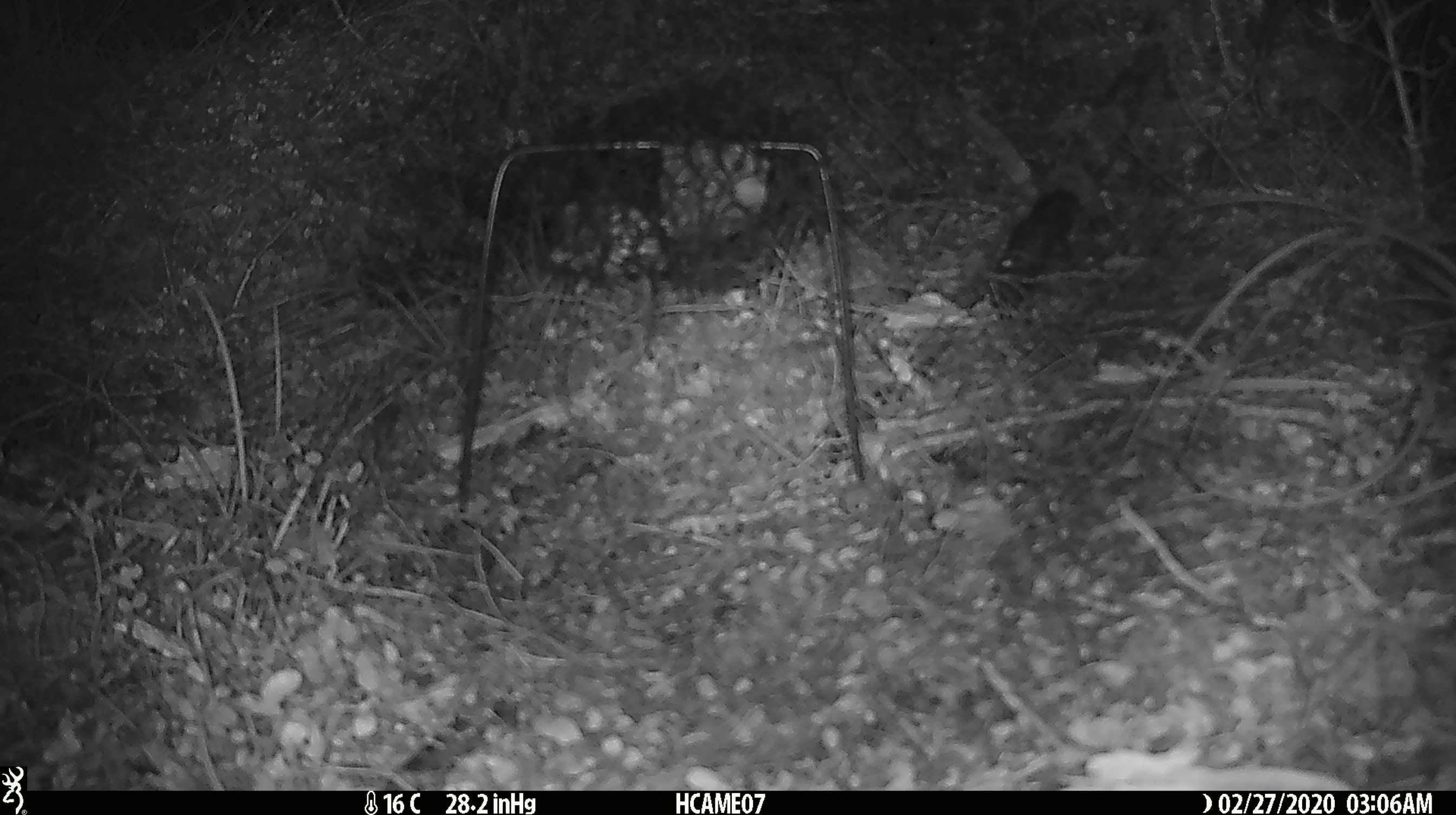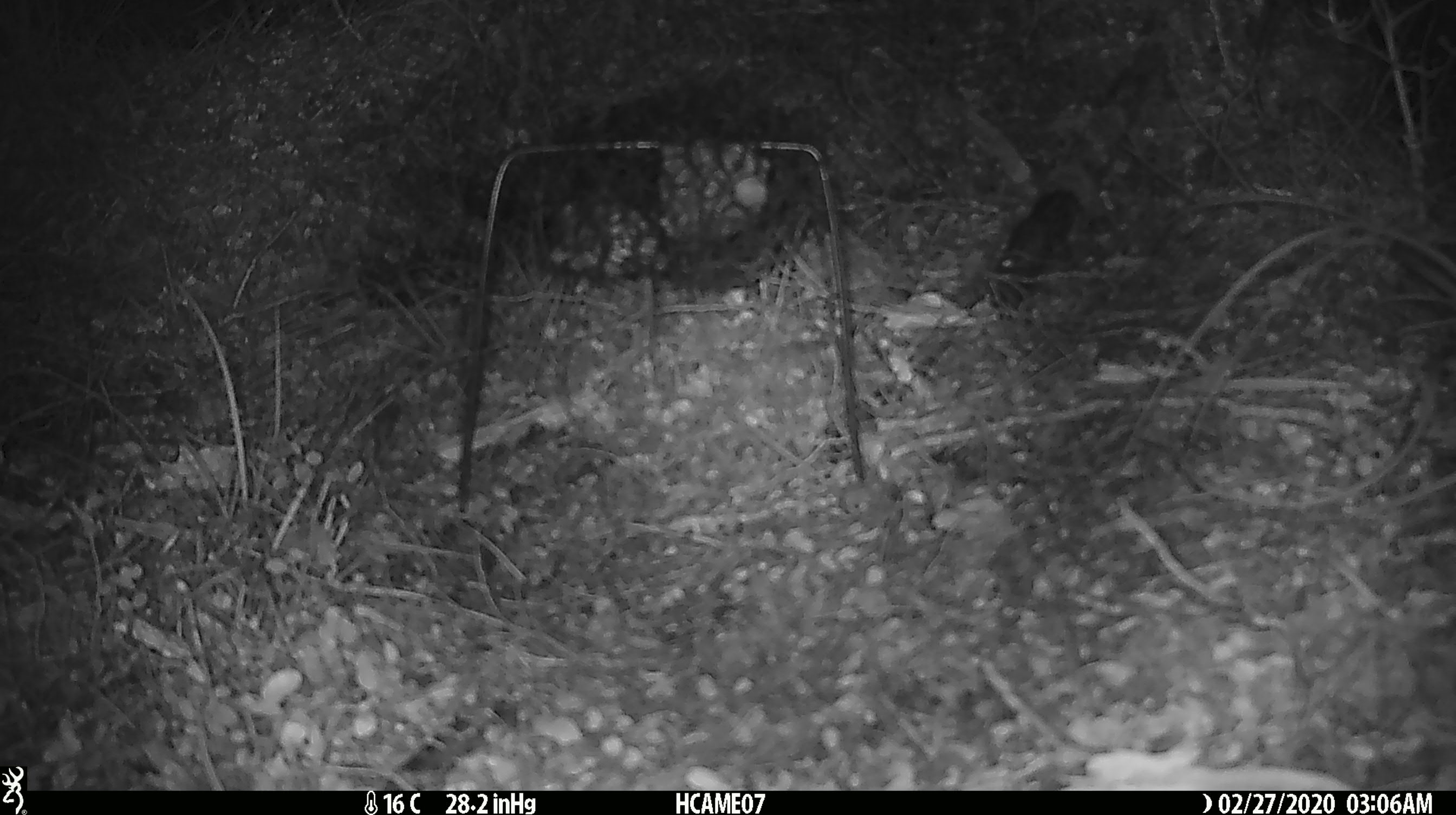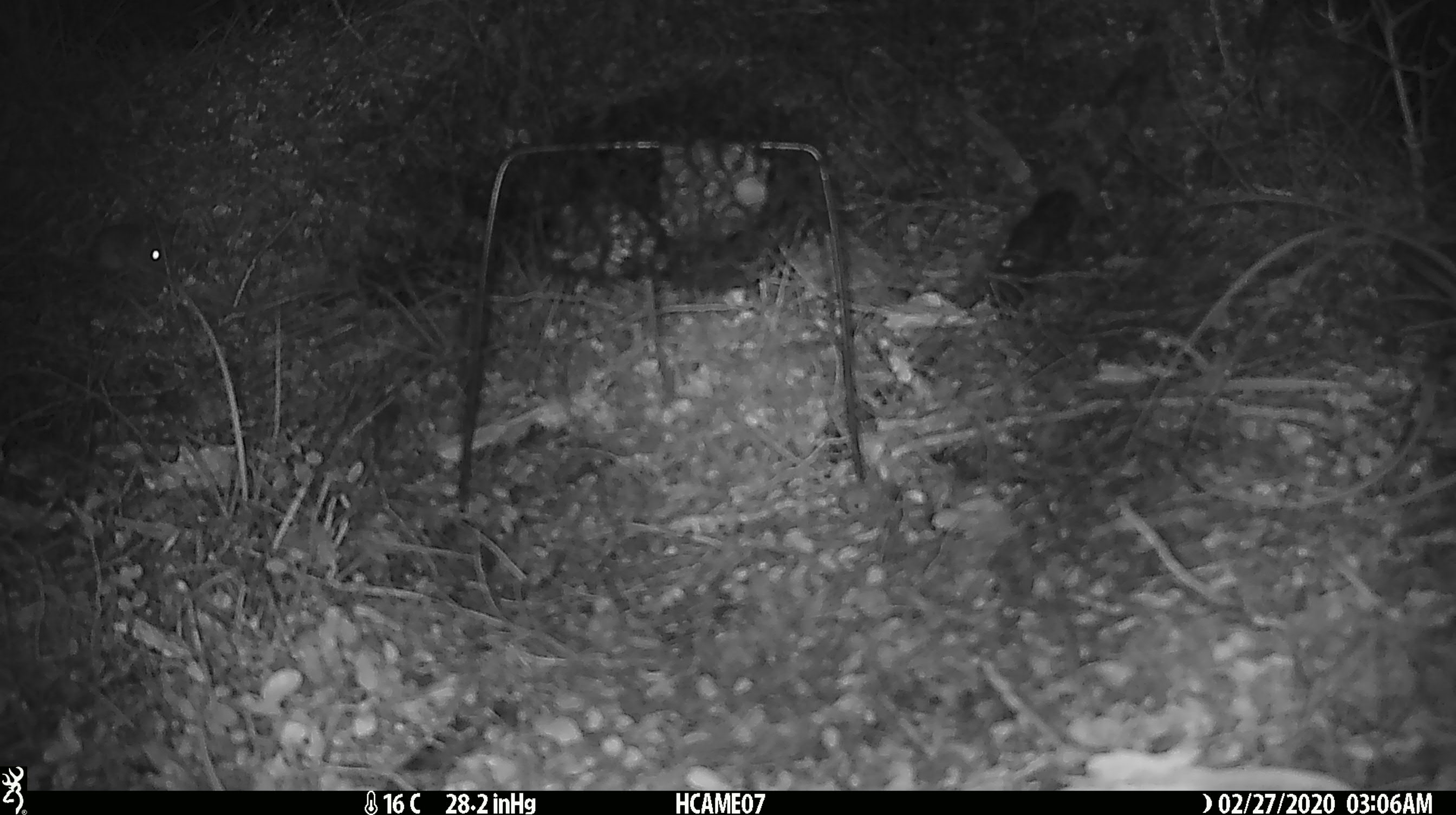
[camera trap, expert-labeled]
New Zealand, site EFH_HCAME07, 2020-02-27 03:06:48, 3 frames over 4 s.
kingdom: Animalia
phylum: Chordata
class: Mammalia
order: Rodentia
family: Muridae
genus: Mus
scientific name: Mus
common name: mouse